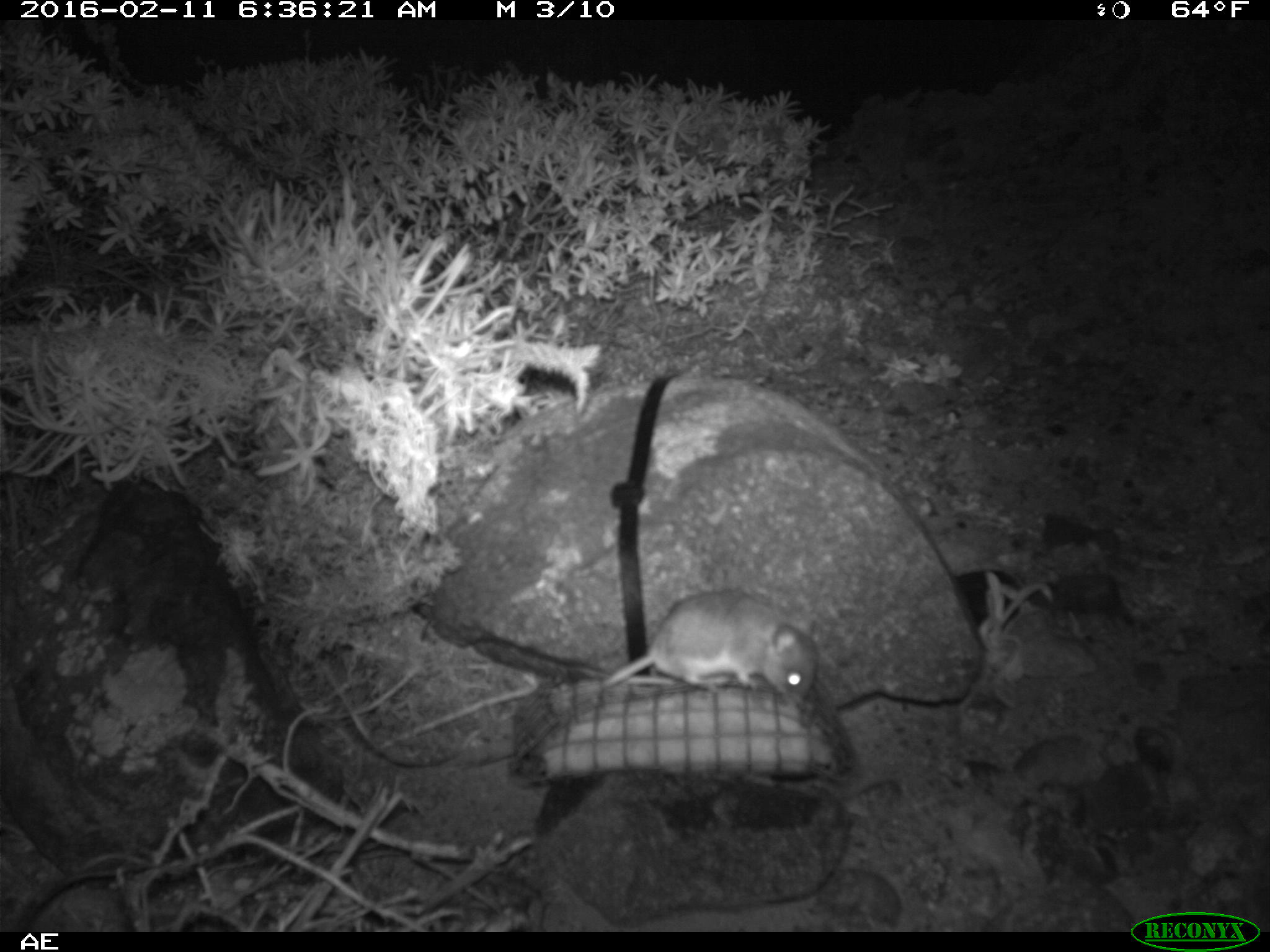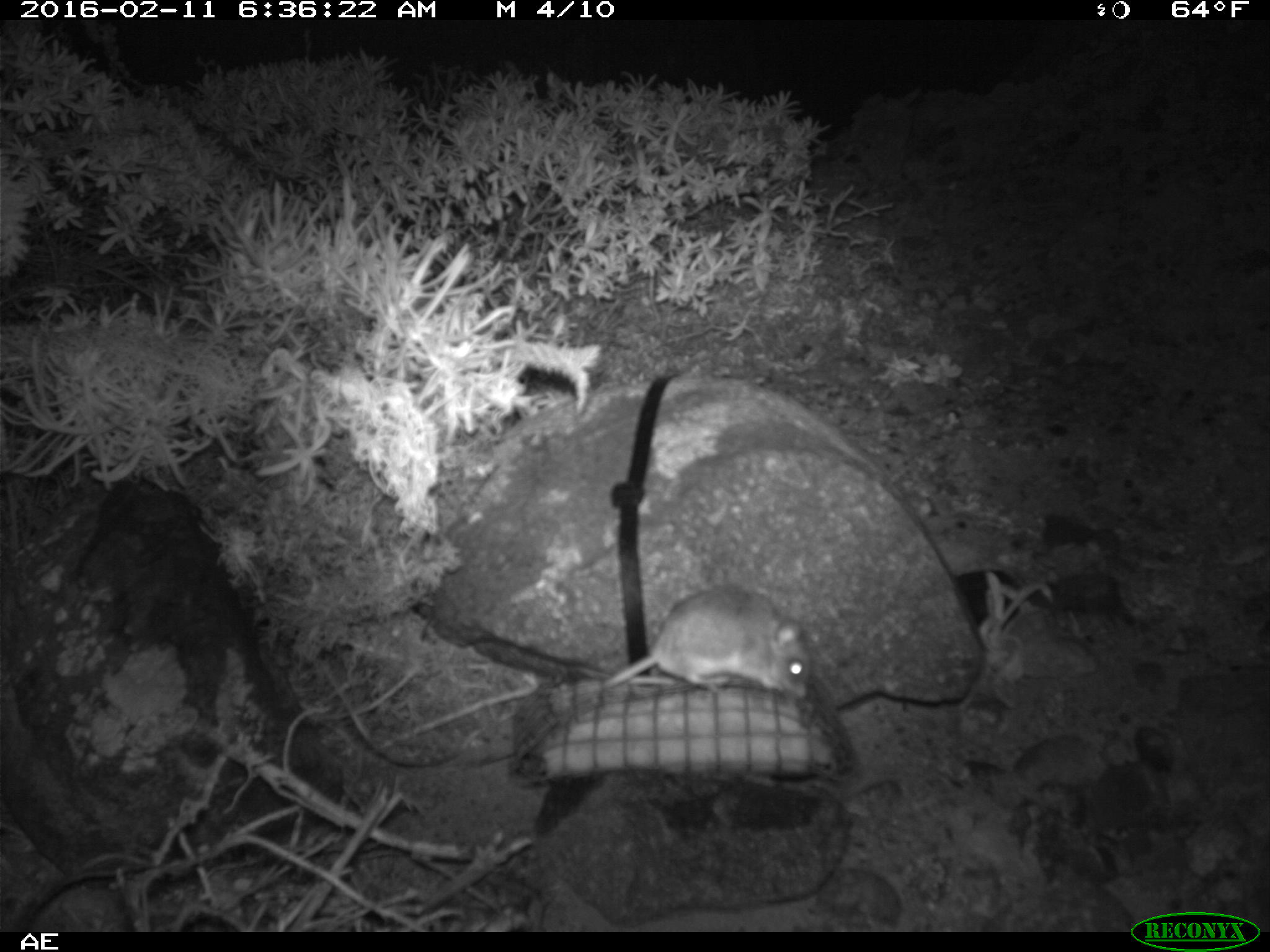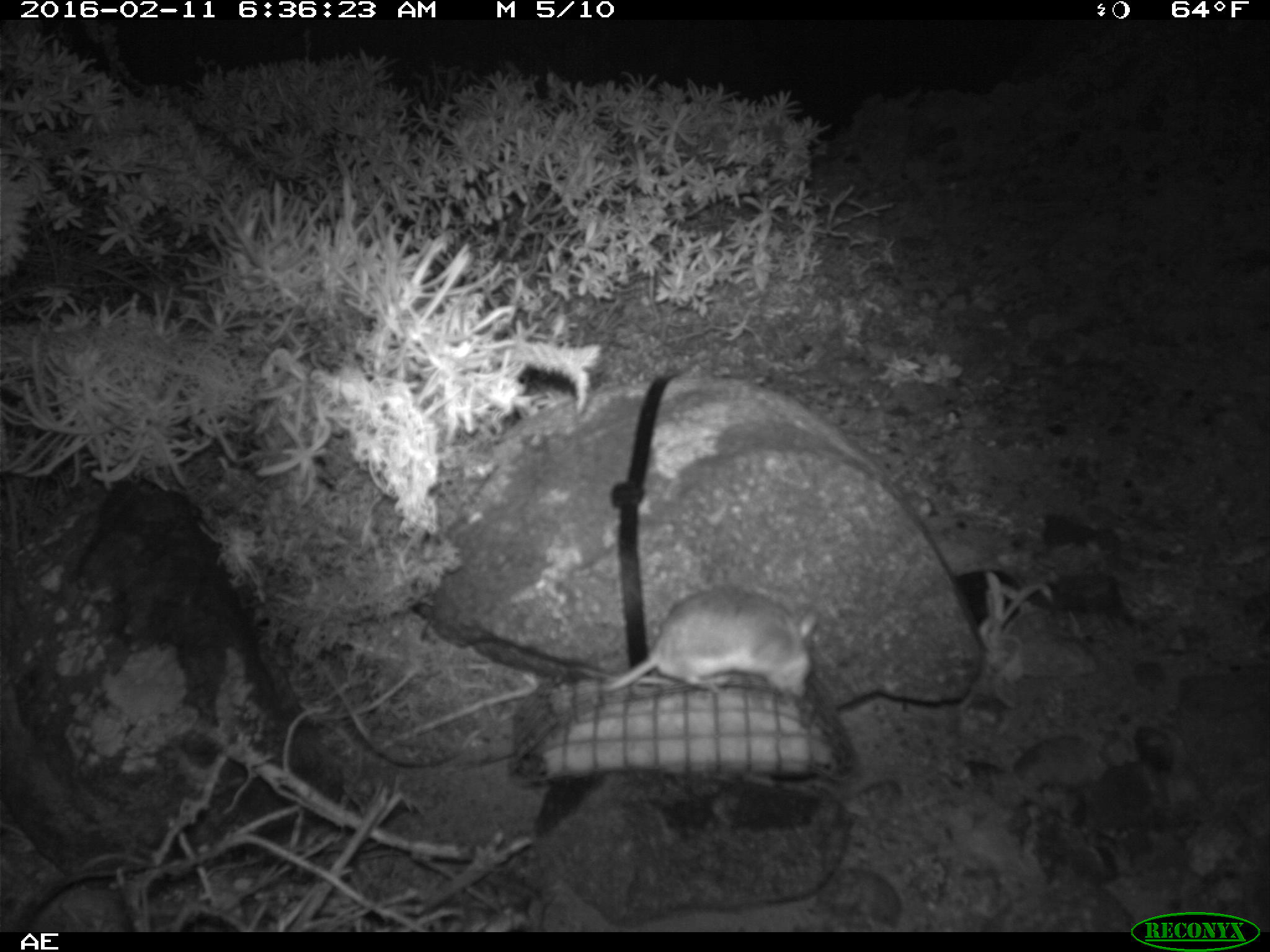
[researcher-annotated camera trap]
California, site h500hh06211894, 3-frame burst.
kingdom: Animalia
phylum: Chordata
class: Mammalia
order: Rodentia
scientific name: Rodentia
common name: rodent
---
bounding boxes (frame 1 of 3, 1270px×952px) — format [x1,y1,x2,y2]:
rodent: [602,589,820,705]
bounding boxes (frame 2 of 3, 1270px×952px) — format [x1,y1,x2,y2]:
rodent: [596,585,810,698]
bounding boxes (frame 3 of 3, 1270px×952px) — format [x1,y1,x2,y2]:
rodent: [593,587,819,693]